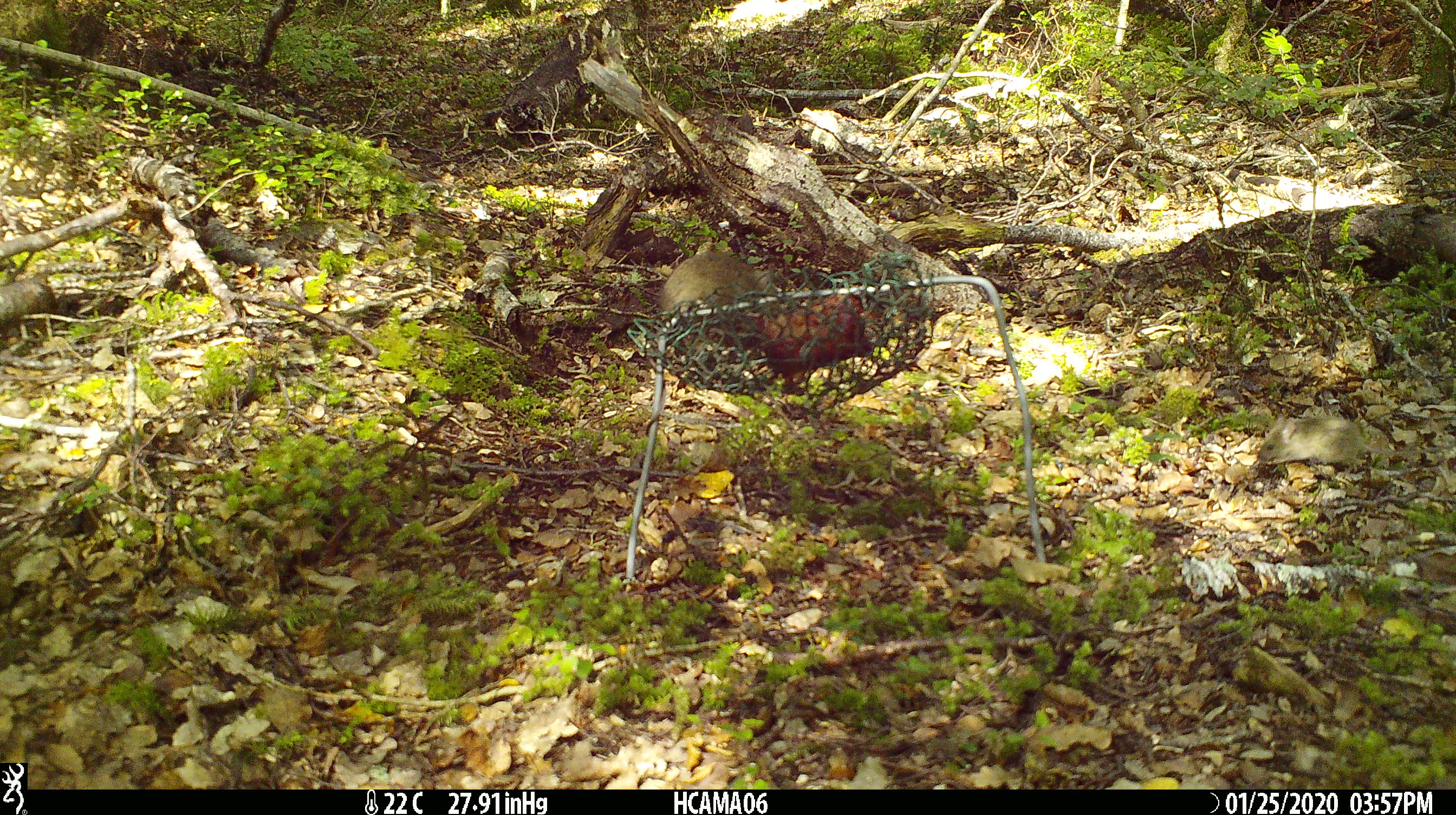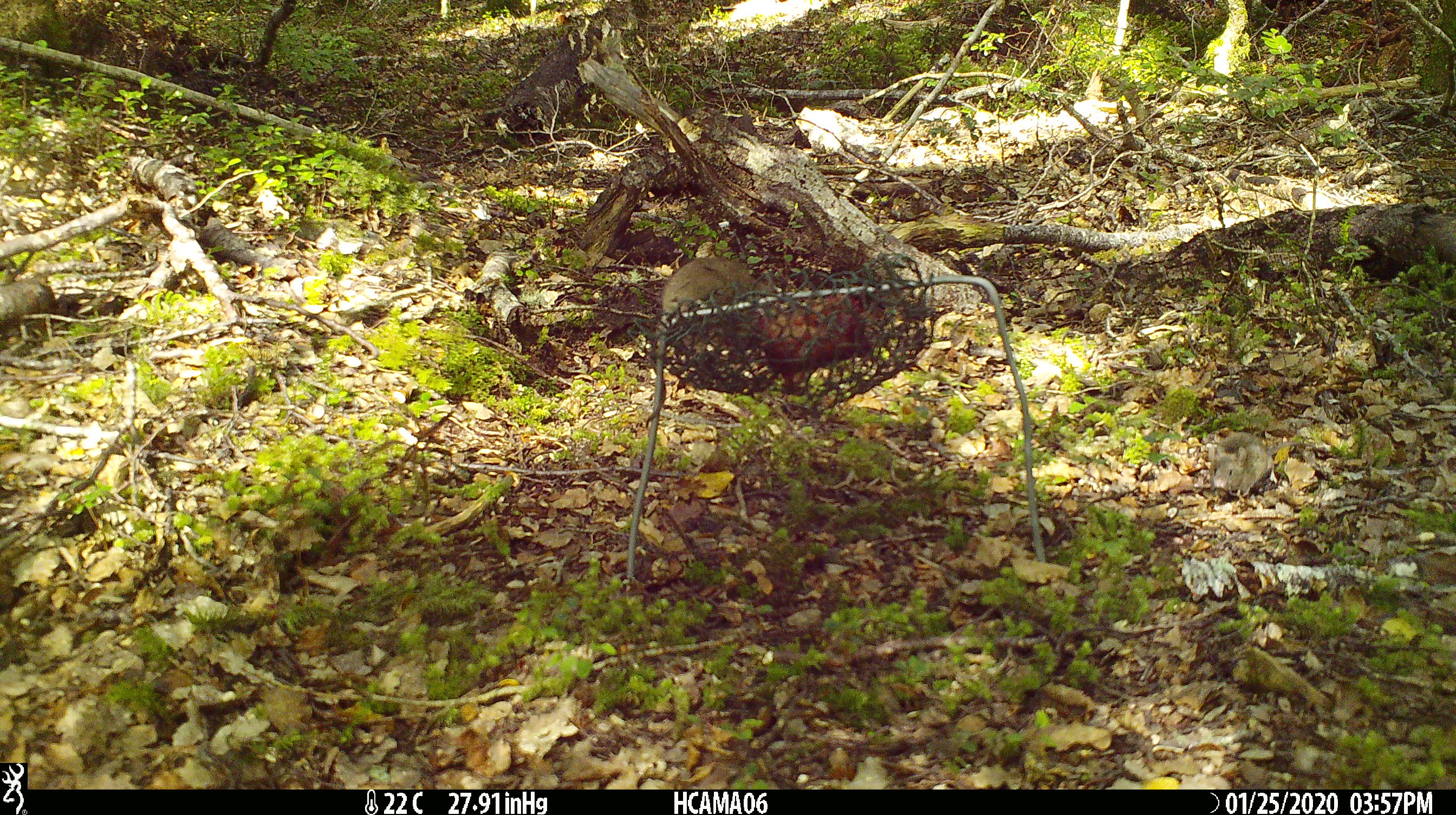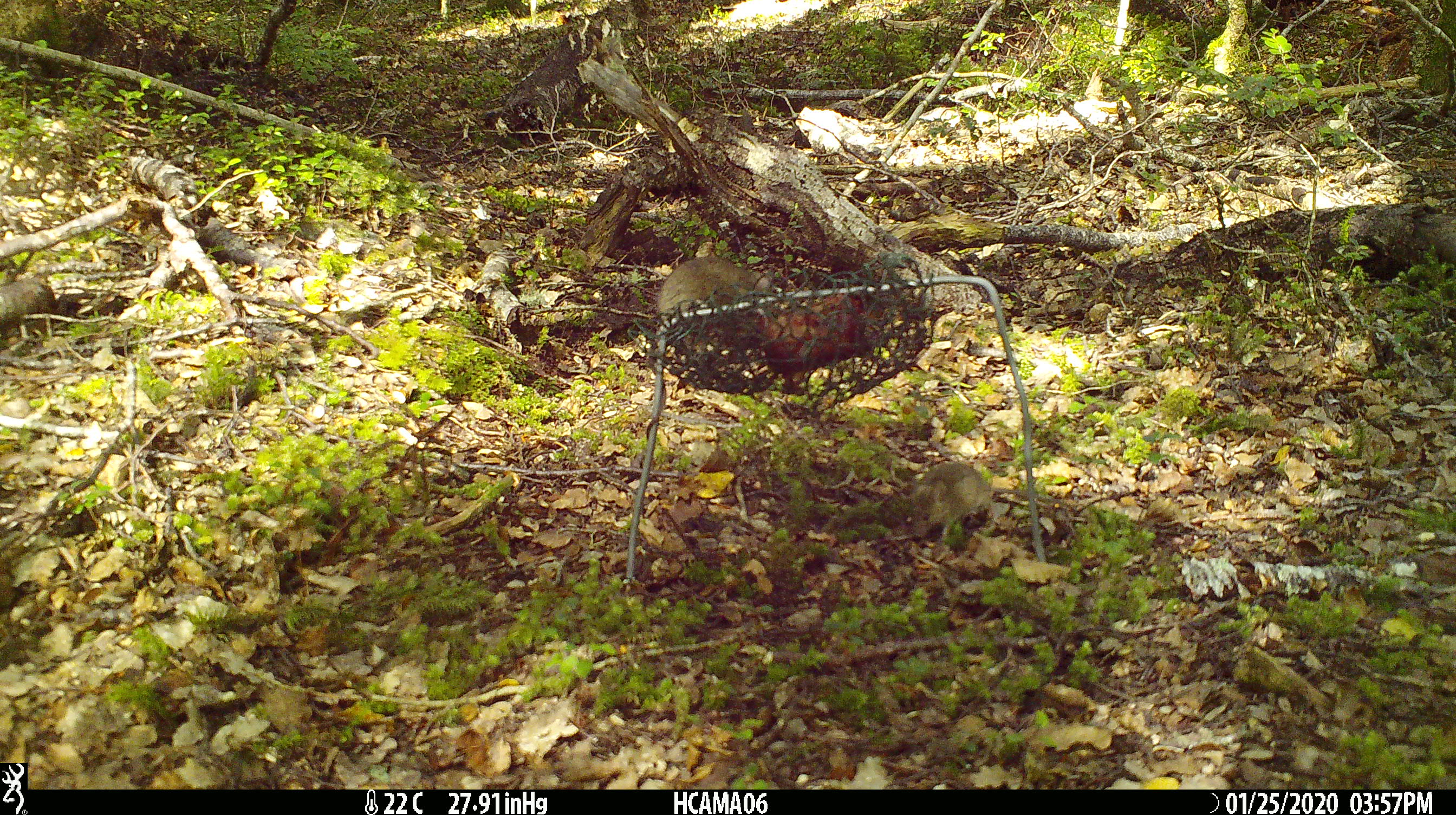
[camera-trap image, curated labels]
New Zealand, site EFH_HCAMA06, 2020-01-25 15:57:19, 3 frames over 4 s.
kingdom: Animalia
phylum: Chordata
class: Mammalia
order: Rodentia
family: Muridae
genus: Mus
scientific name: Mus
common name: mouse